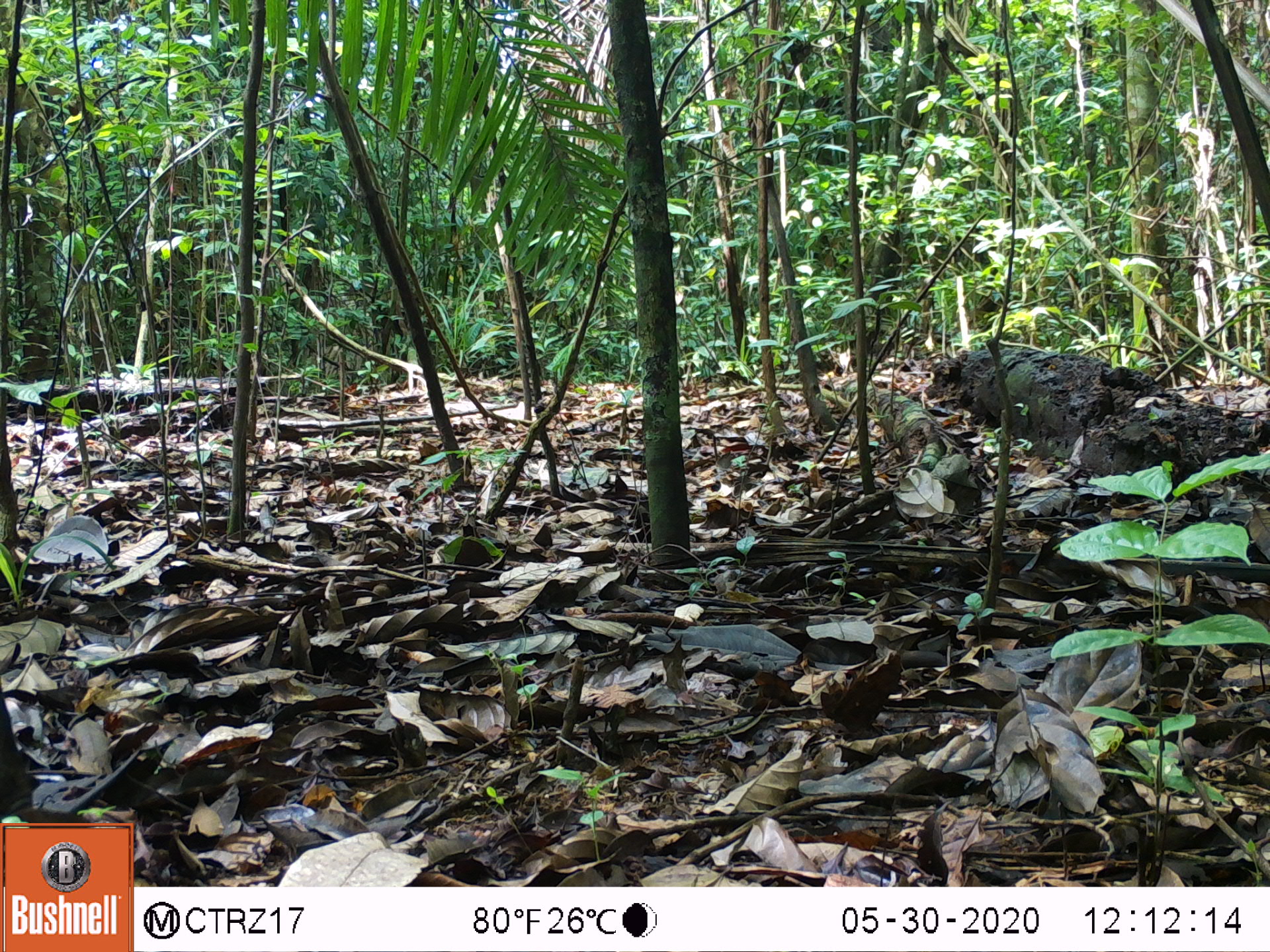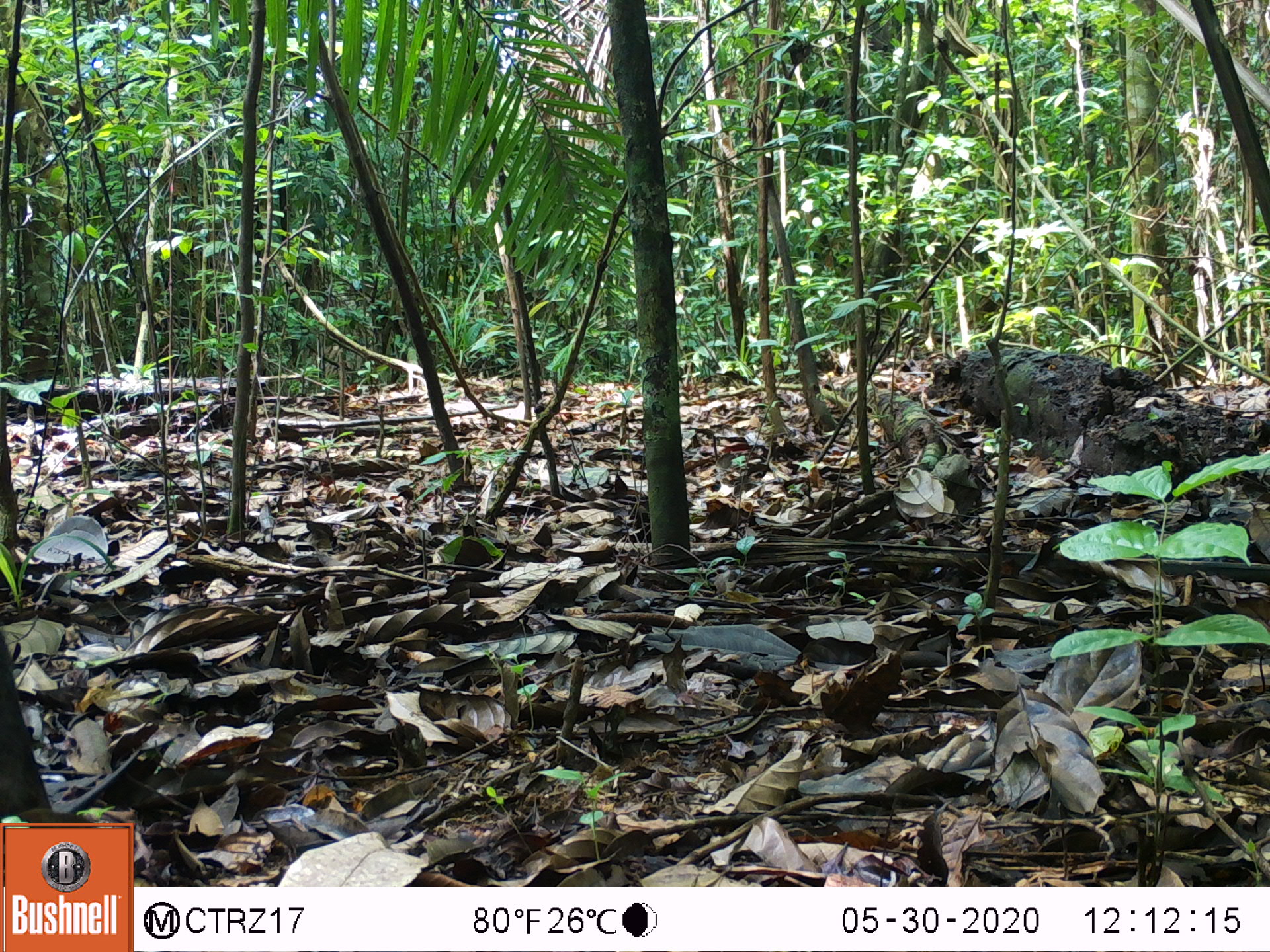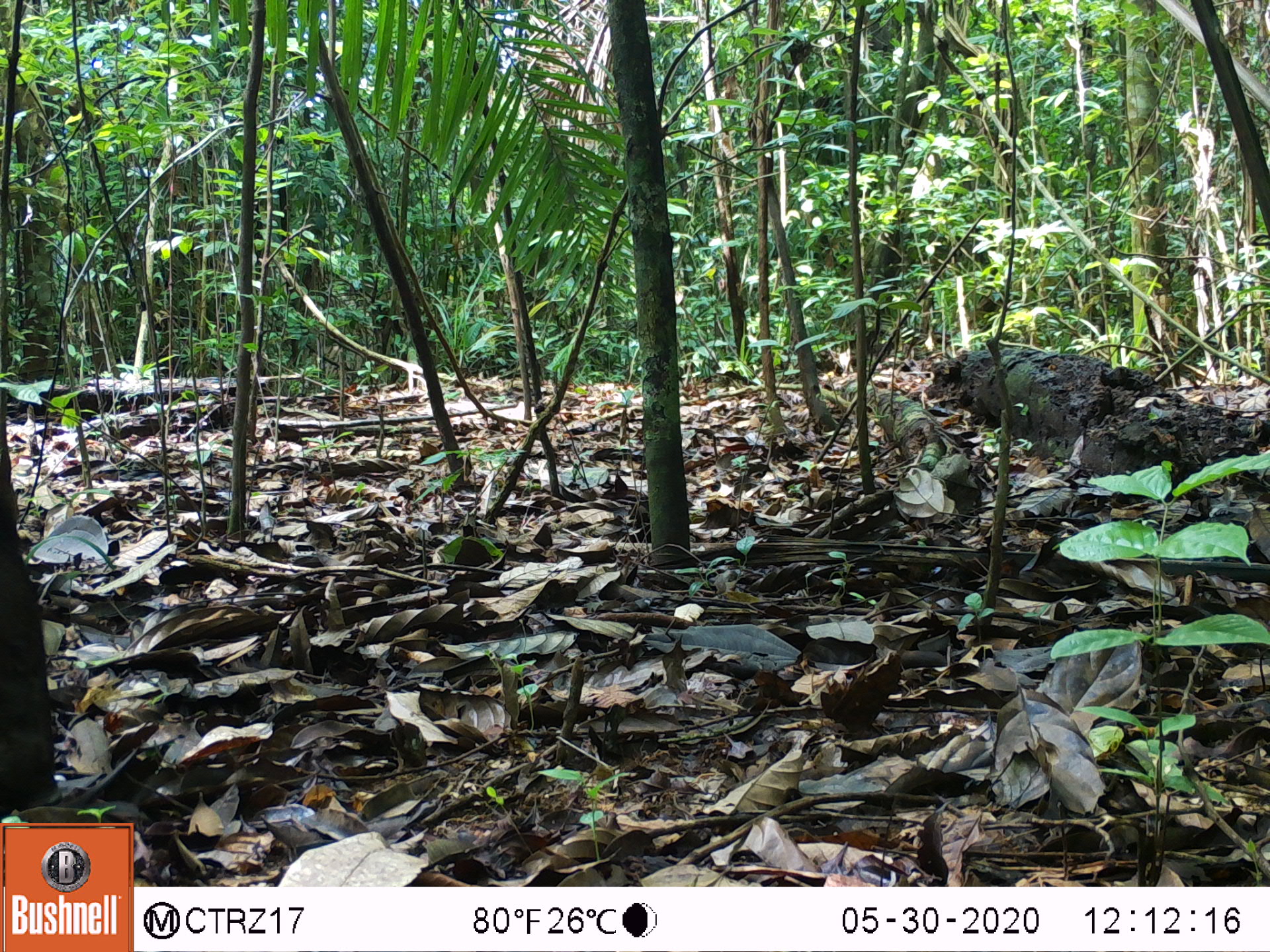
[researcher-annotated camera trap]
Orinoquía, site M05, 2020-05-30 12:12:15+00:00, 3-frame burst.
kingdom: Animalia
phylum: Chordata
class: Mammalia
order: Artiodactyla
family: Tayassuidae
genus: Pecari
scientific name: Pecari tajacu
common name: collared peccary